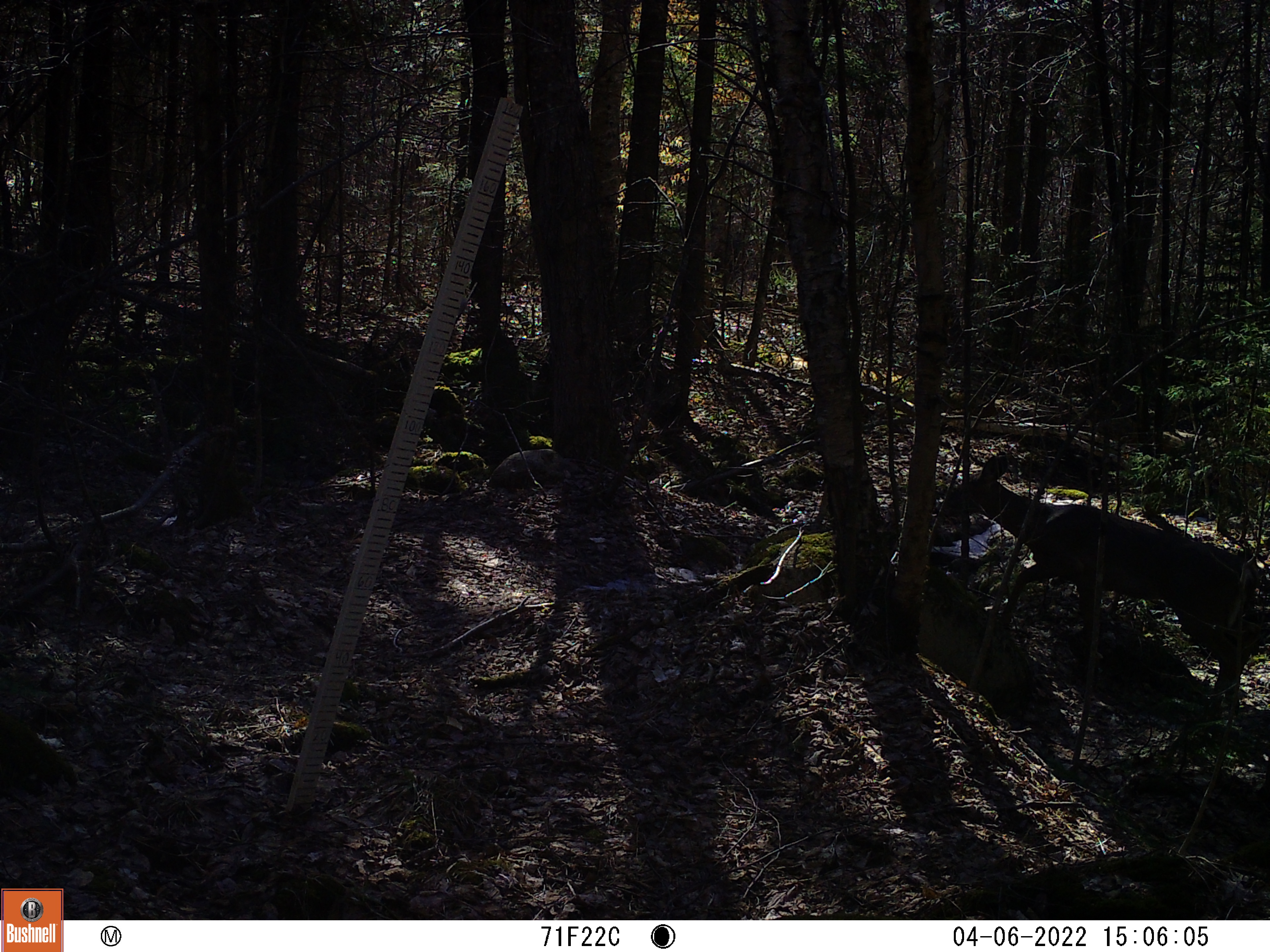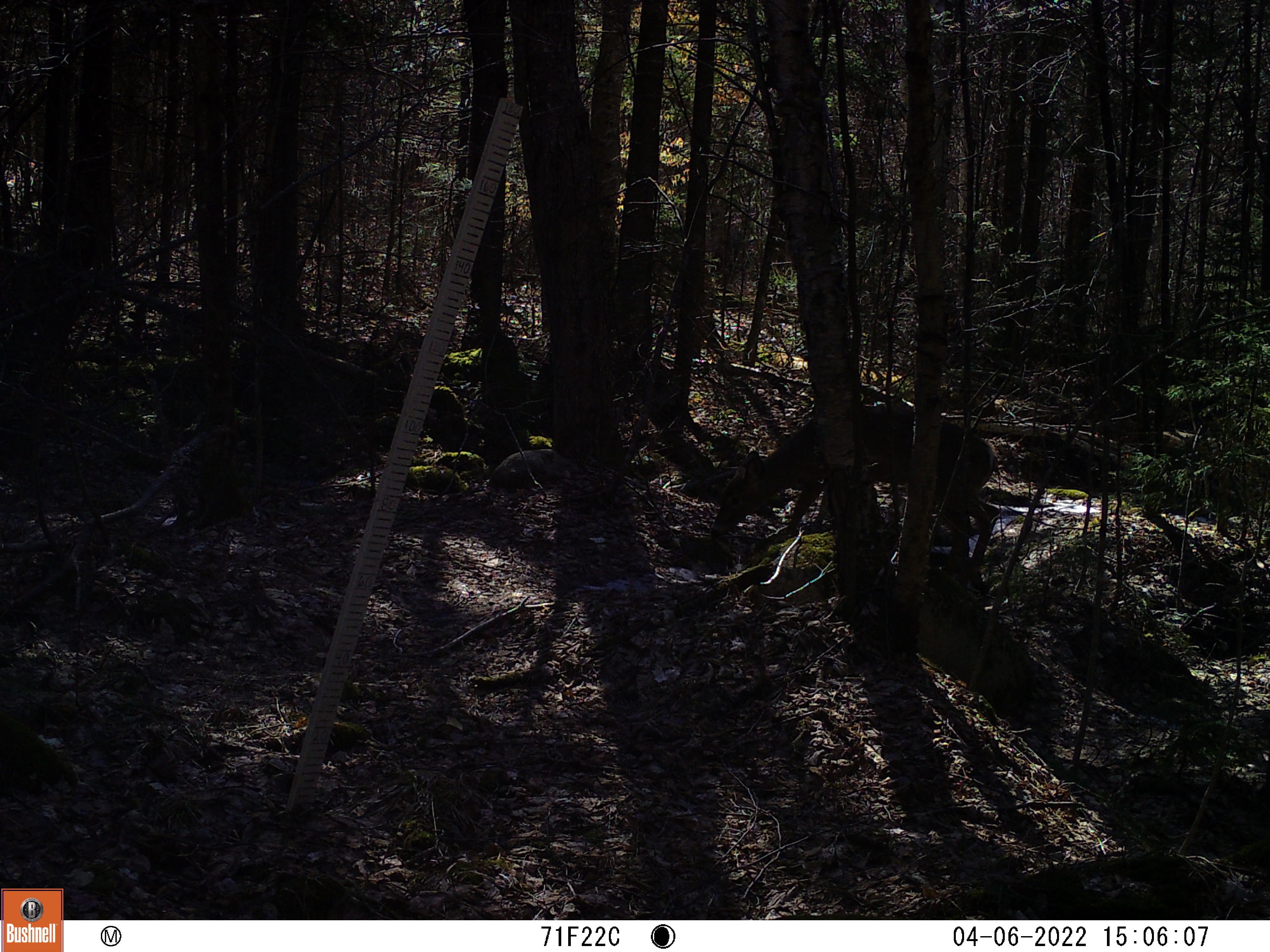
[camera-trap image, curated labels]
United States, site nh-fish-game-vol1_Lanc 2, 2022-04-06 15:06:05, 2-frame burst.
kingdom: Animalia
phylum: Chordata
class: Mammalia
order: Artiodactyla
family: Cervidae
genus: Odocoileus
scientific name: Odocoileus virginianus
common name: white-tailed deer